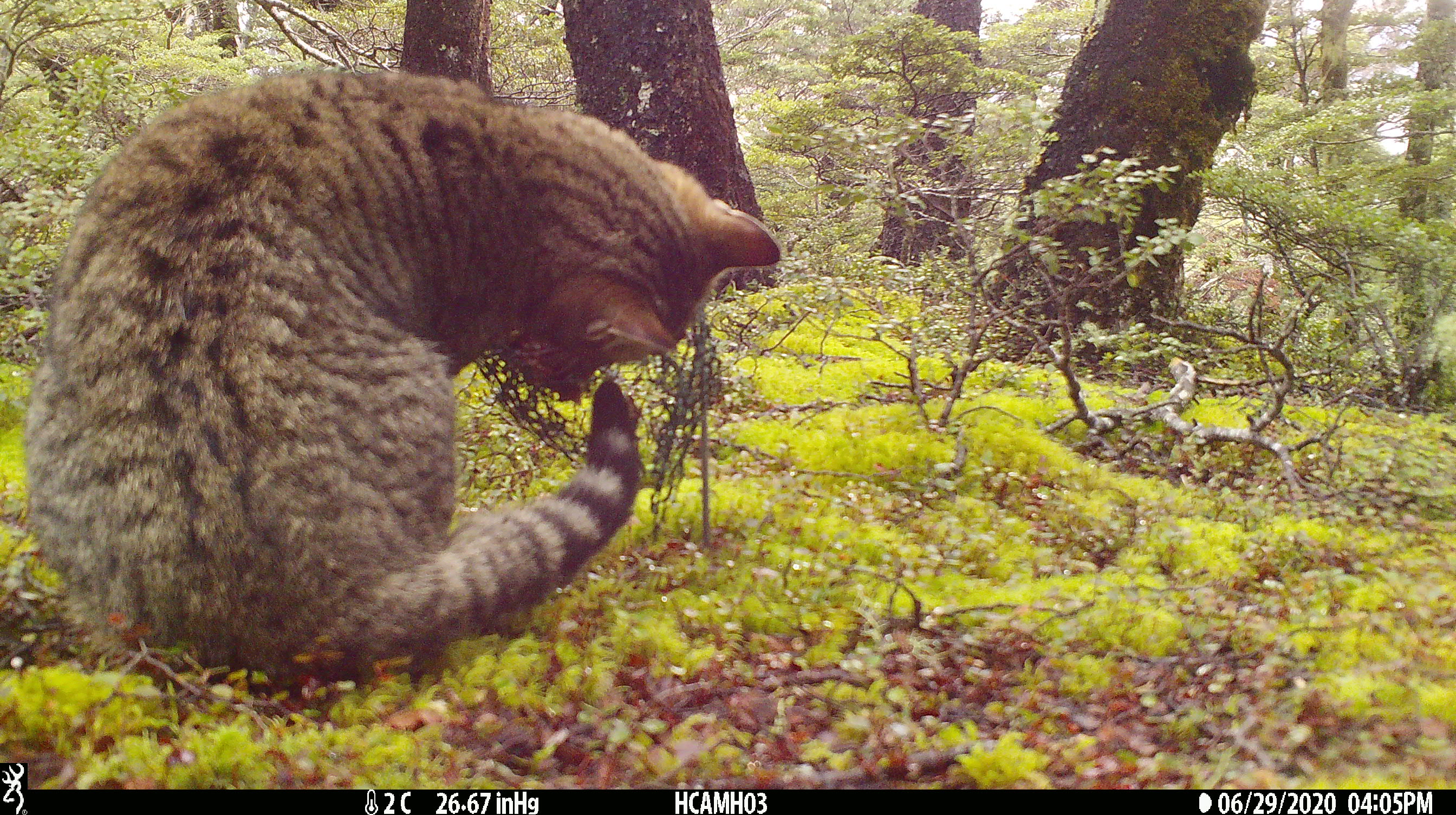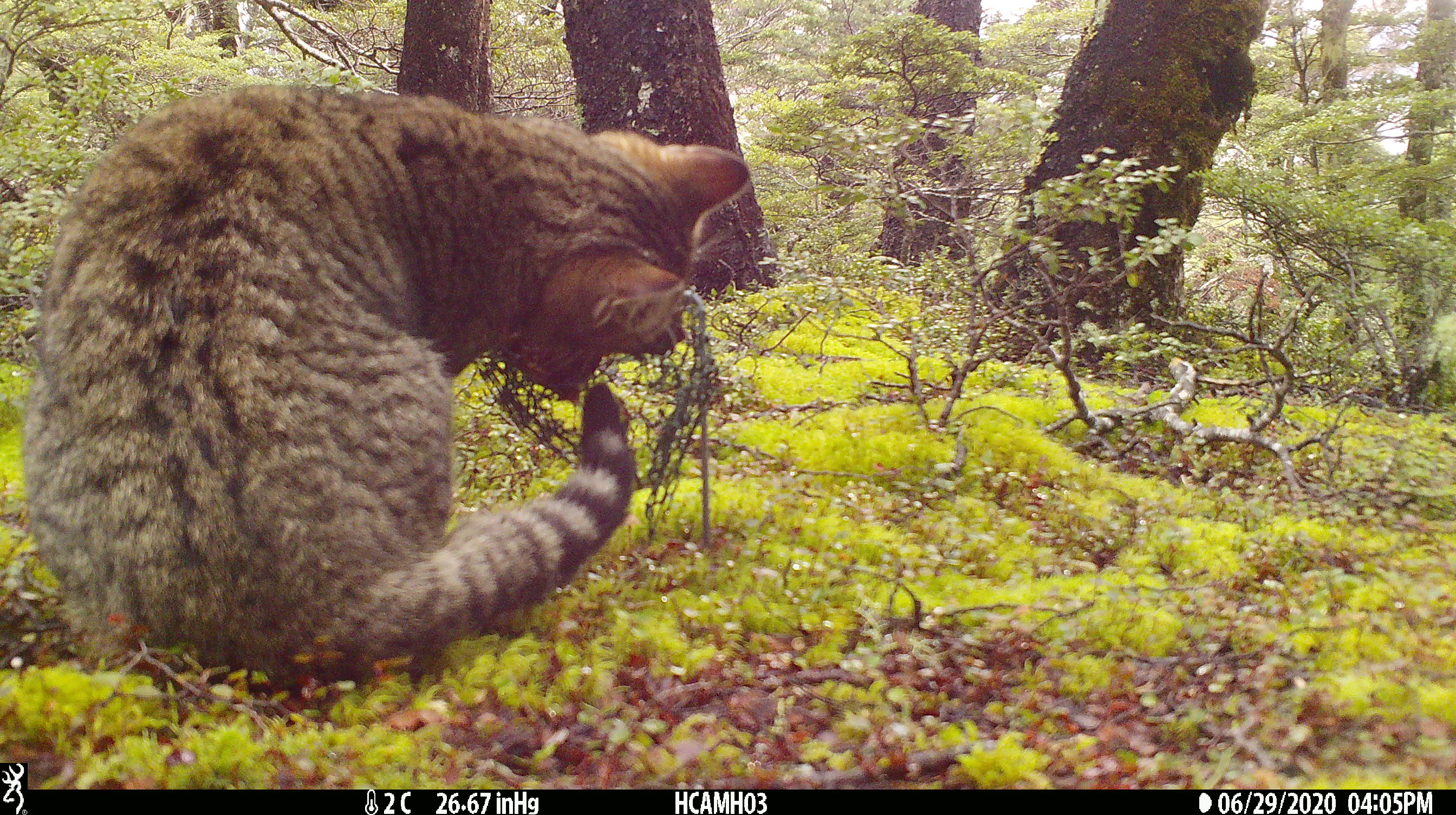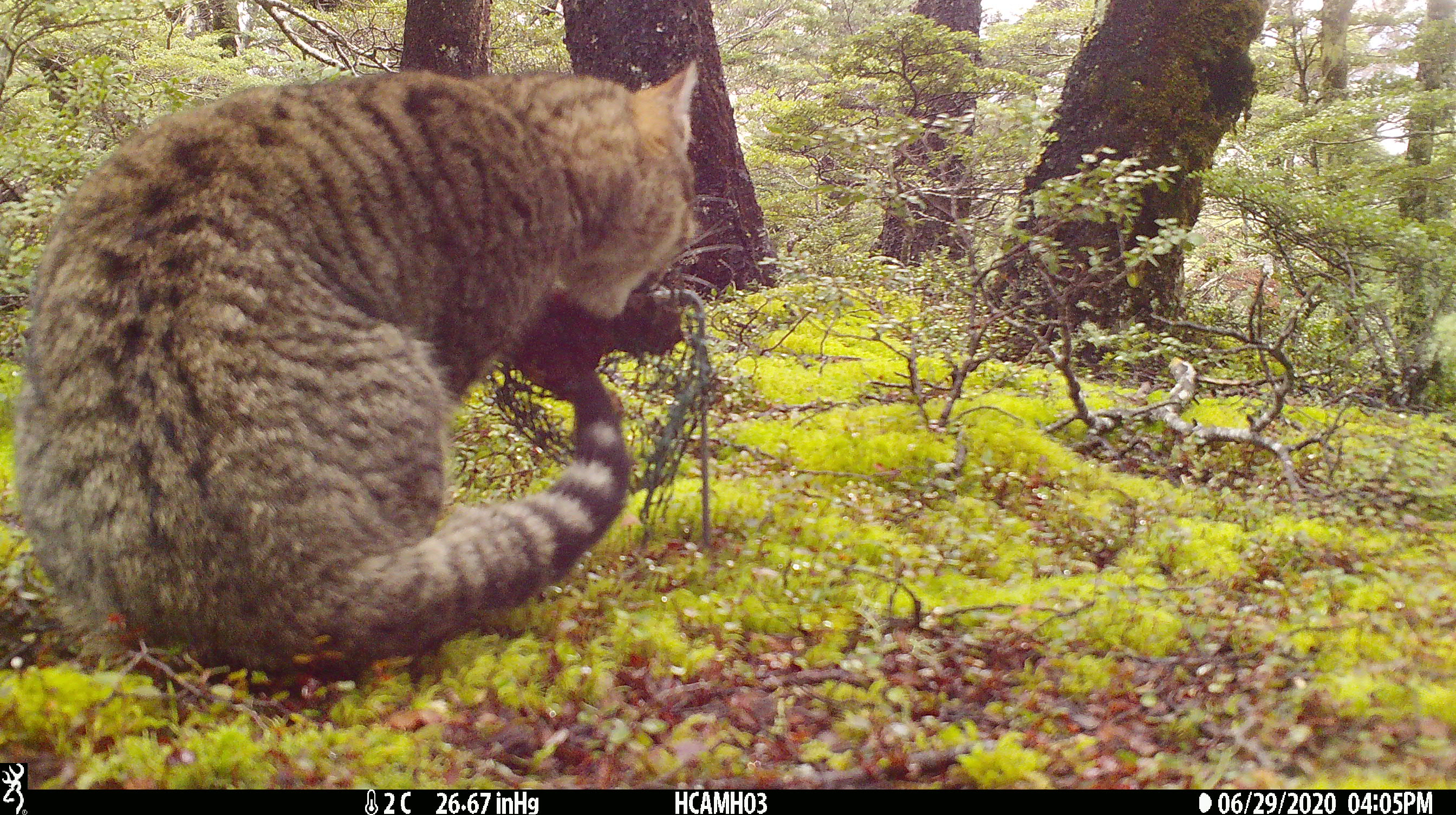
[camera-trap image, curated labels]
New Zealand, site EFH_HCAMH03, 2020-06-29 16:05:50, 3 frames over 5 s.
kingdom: Animalia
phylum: Chordata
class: Mammalia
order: Carnivora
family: Felidae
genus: Felis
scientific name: Felis catus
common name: domestic cat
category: cat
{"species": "cat (domestic cat) (Felis catus)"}